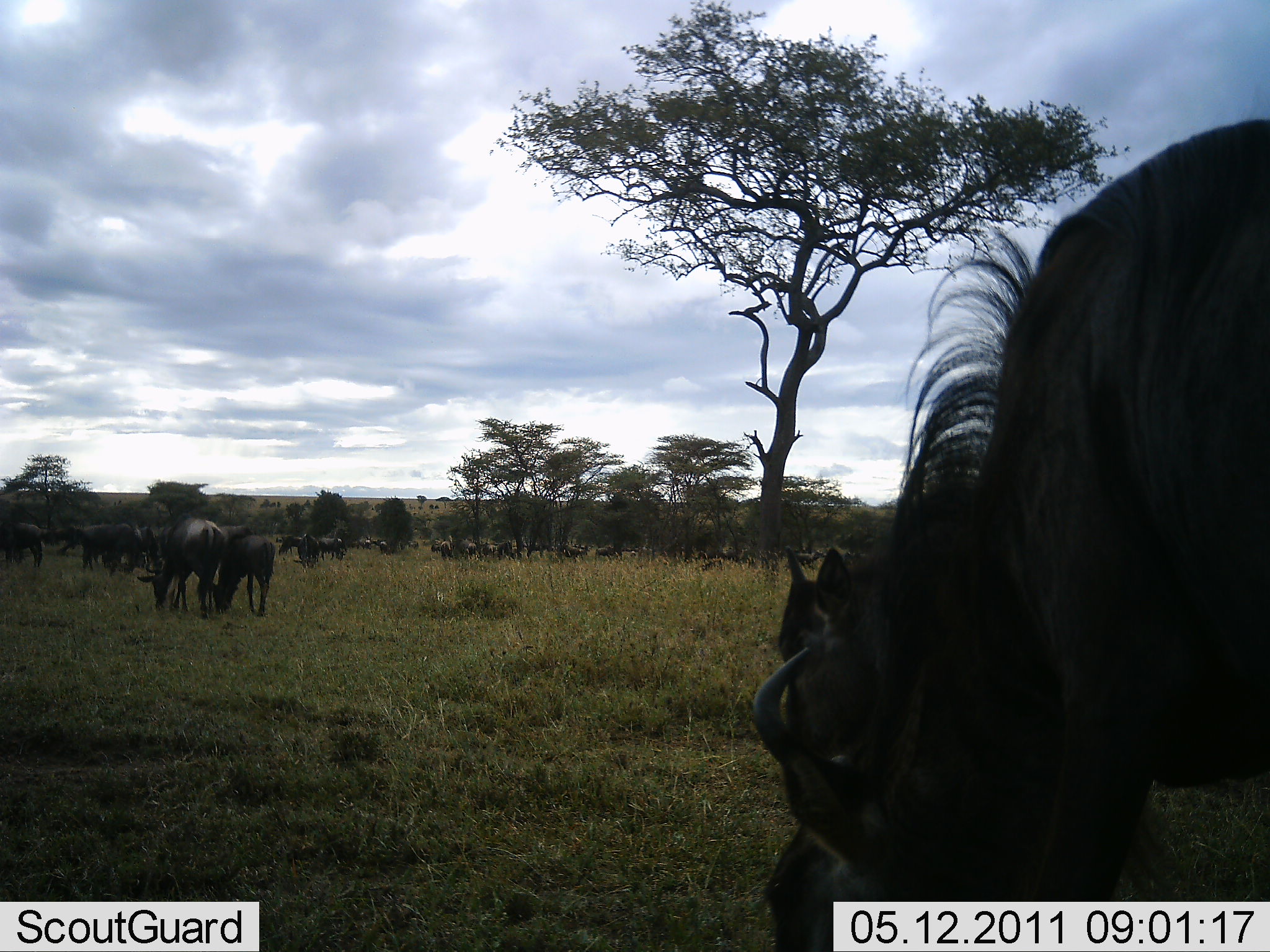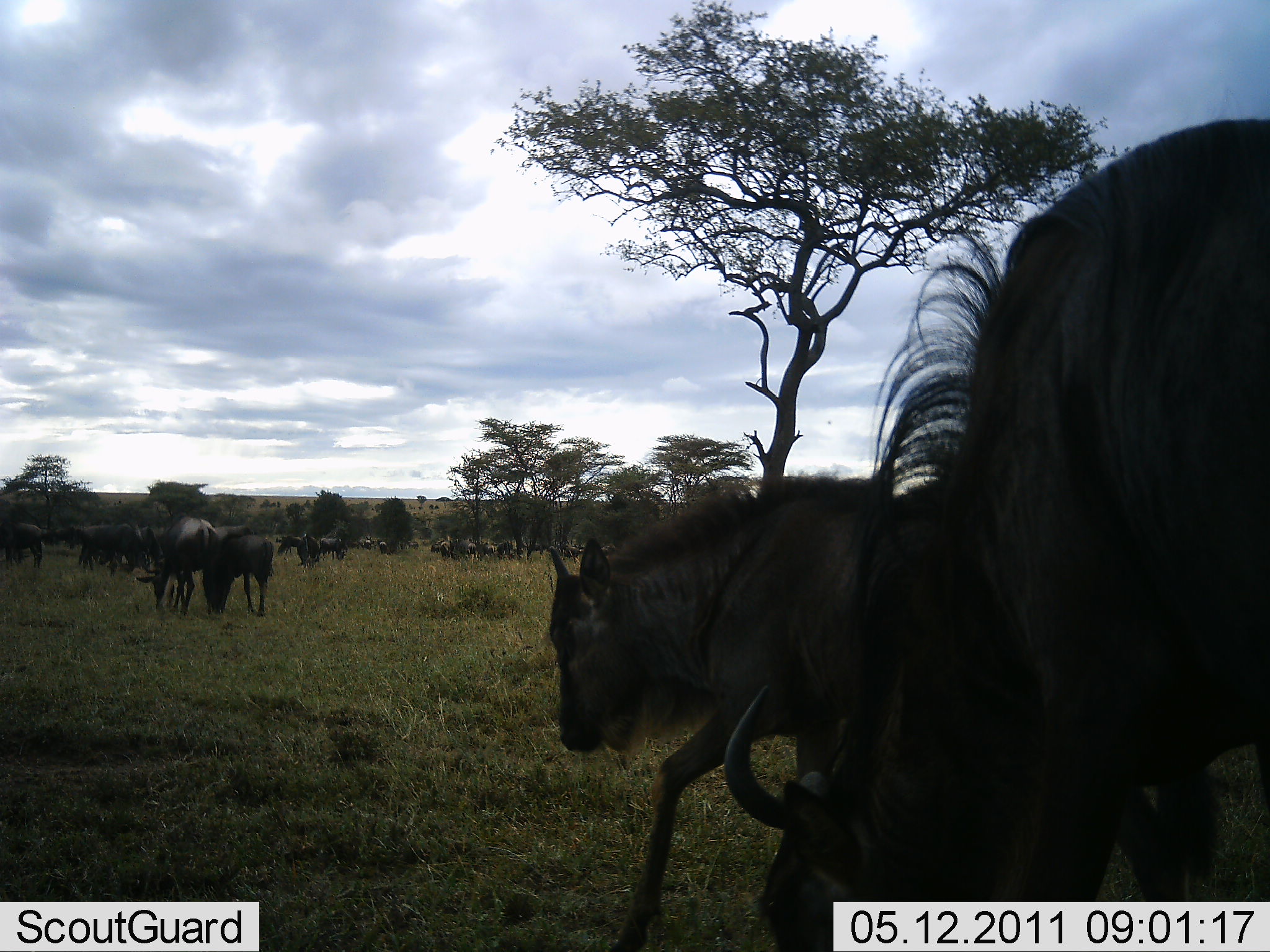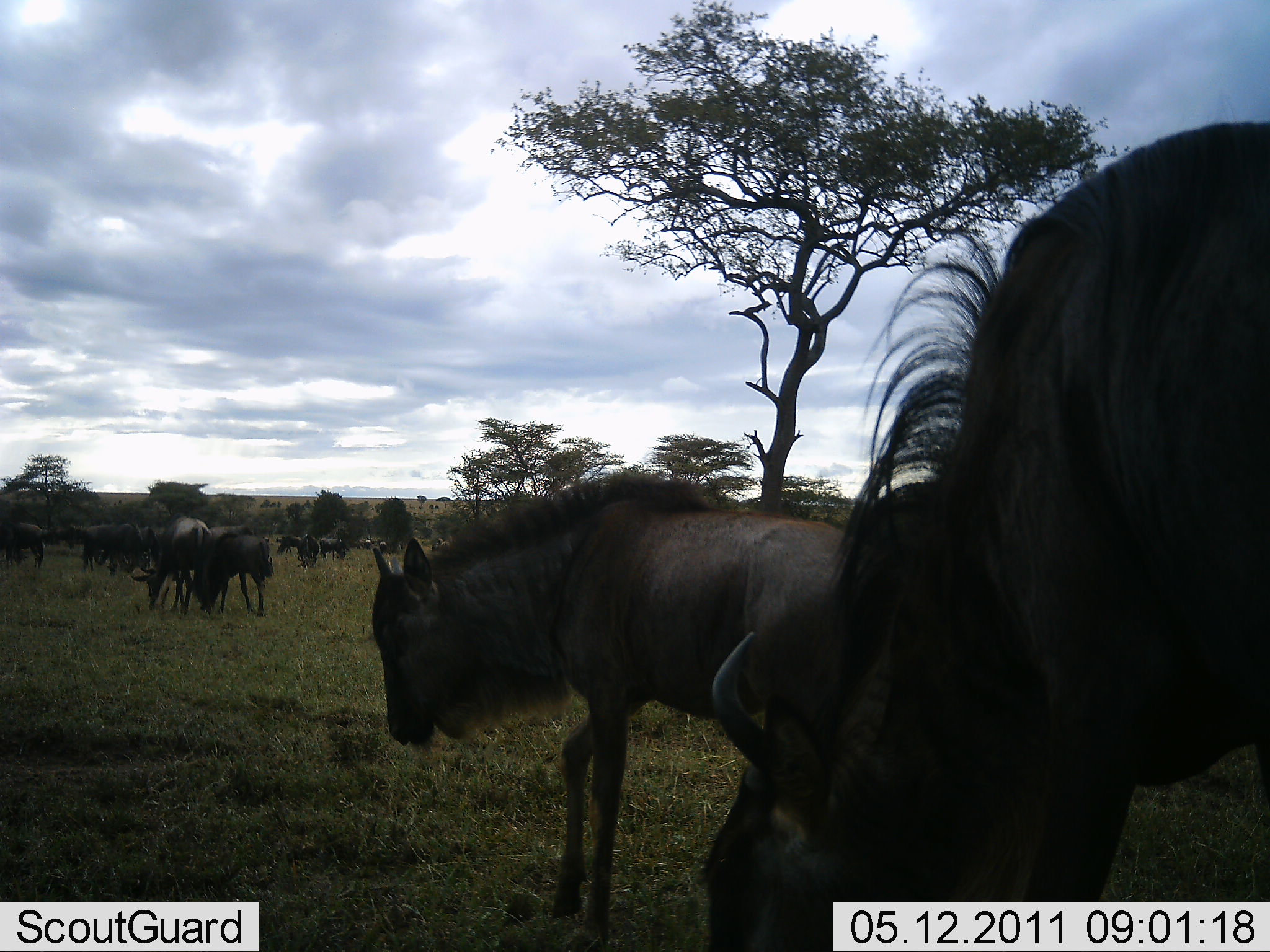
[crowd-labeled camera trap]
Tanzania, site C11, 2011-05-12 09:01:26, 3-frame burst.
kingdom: Animalia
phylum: Chordata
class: Mammalia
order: Artiodactyla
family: Bovidae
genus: Connochaetes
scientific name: Connochaetes taurinus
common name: blue wildebeest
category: wildebeest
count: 11-50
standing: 71%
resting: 0%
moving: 57%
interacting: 7%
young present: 21%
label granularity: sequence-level